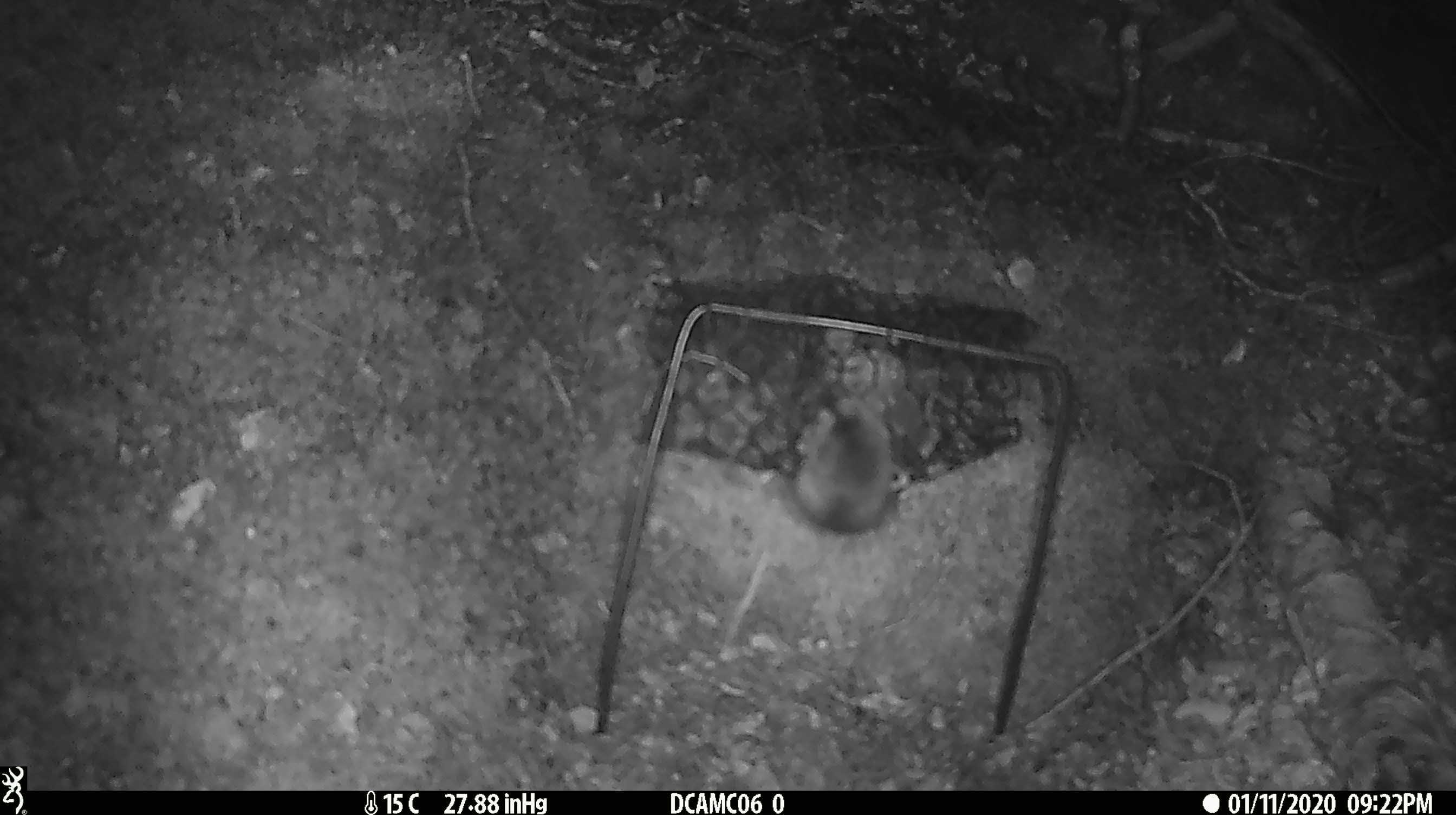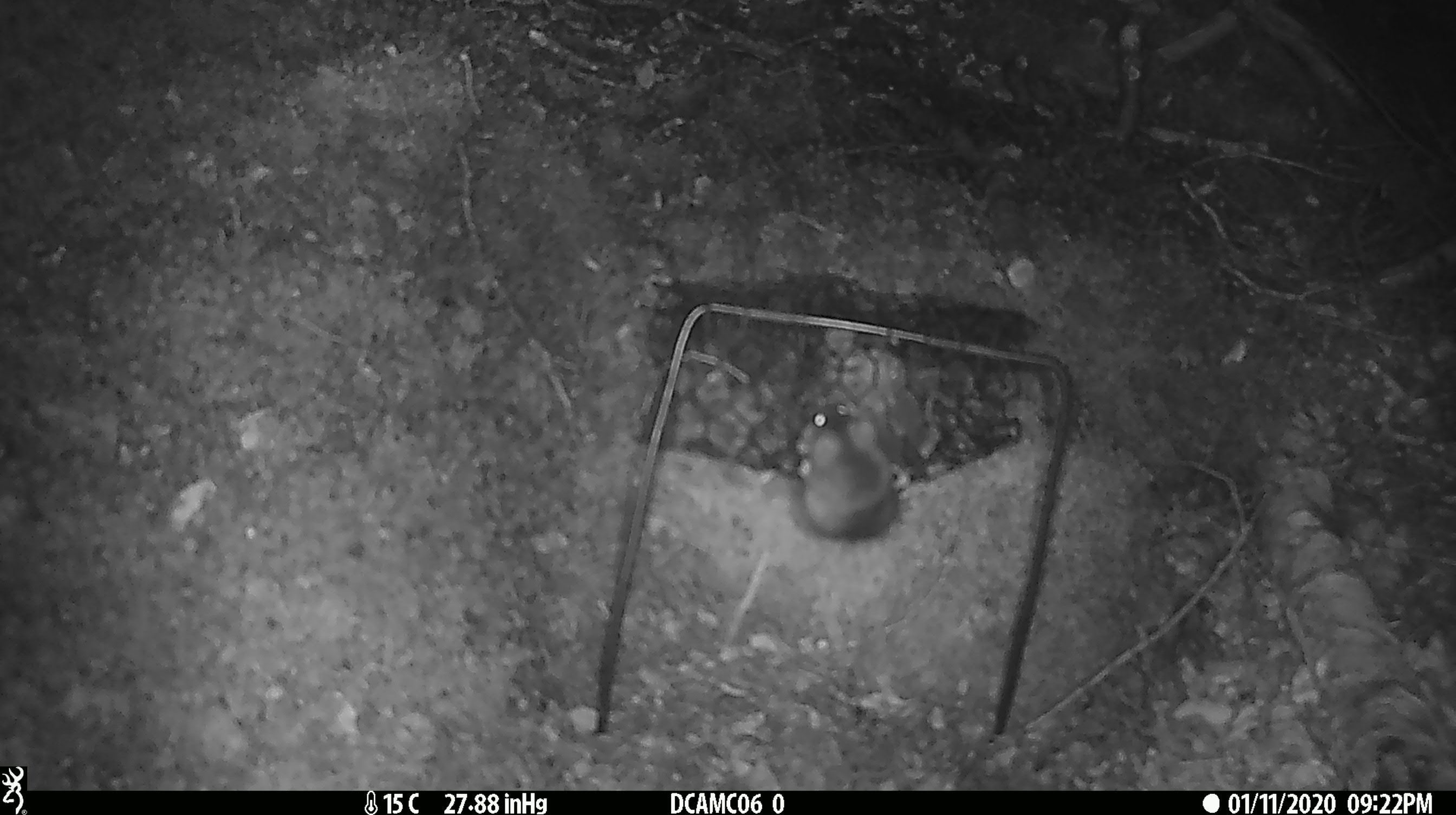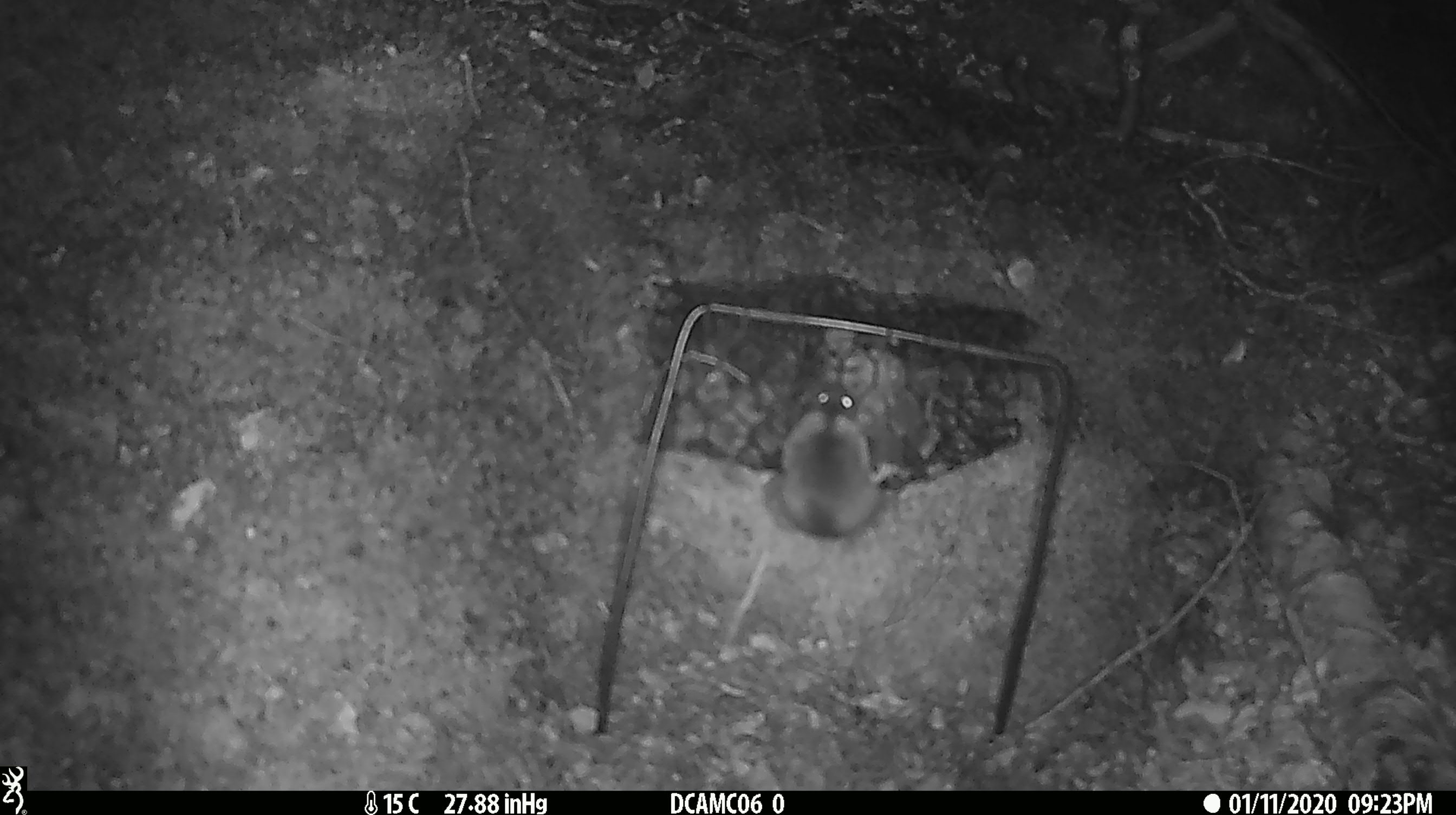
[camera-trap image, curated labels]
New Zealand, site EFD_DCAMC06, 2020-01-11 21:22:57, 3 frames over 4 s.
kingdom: Animalia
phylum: Chordata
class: Mammalia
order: Rodentia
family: Muridae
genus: Mus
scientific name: Mus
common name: mouse